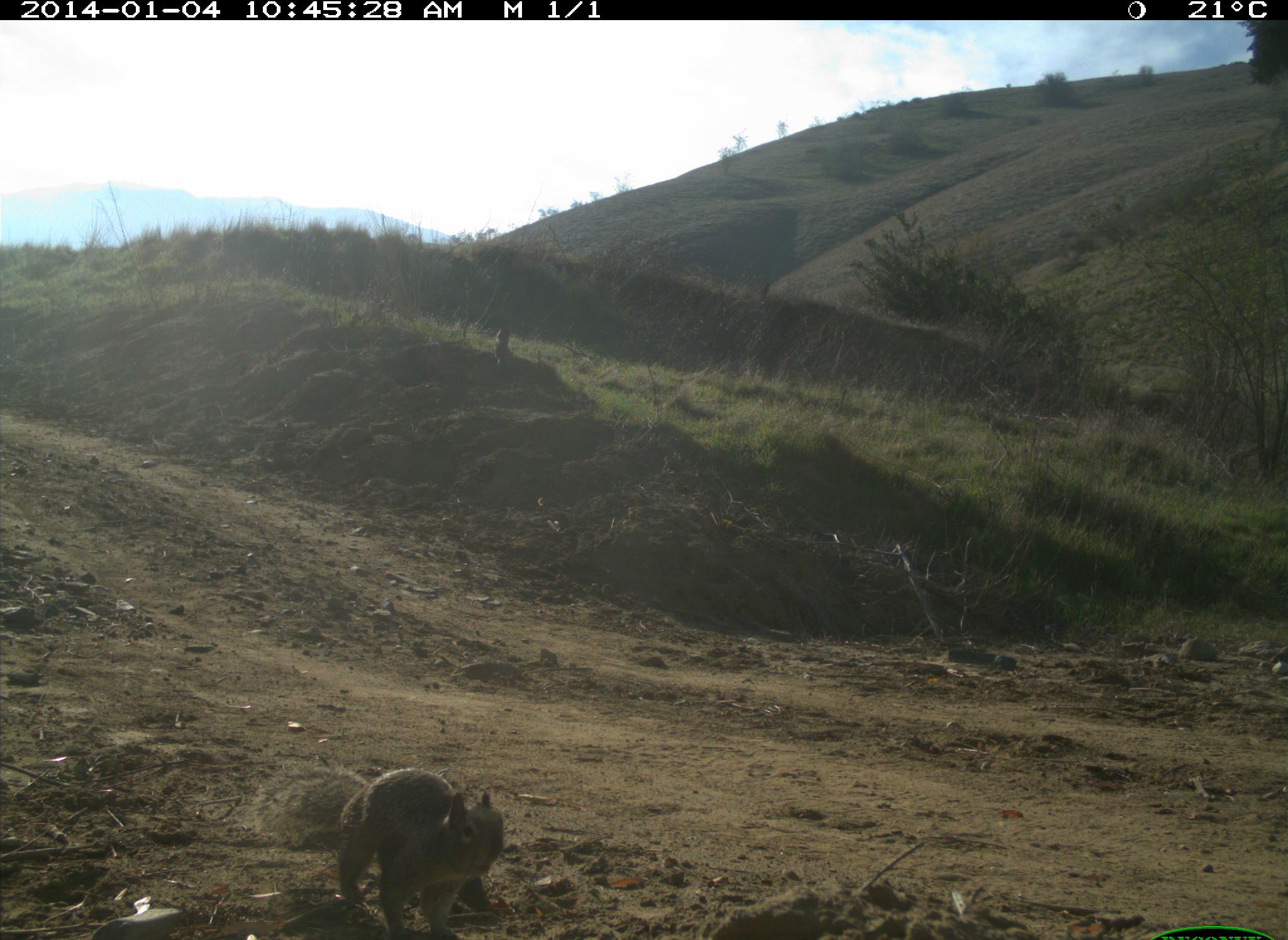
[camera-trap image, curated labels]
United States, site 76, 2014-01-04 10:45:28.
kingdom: Animalia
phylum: Chordata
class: Mammalia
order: Rodentia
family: Sciuridae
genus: Sciurus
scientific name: Sciurus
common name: squirrel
Squirrel (Sciurus).